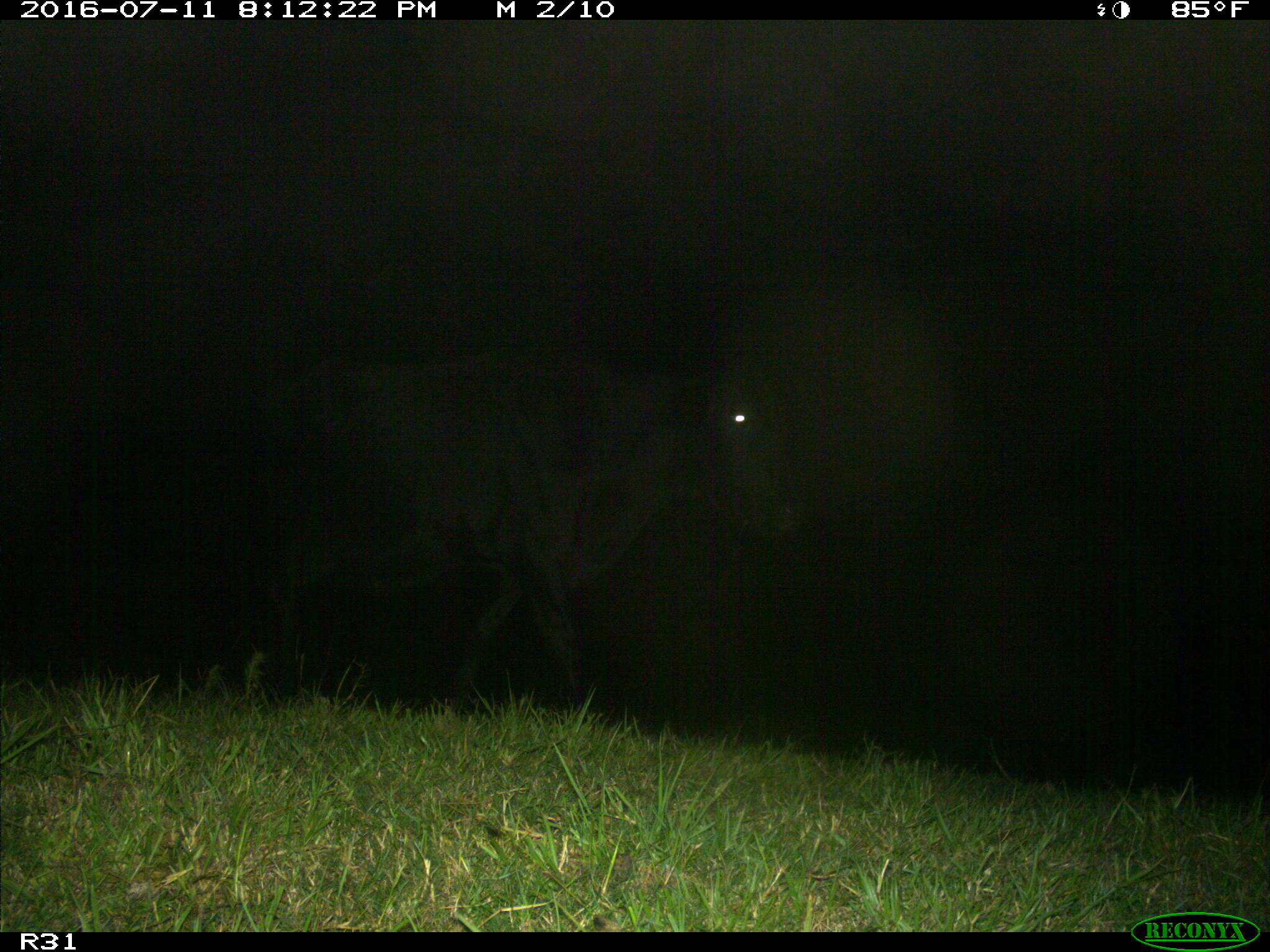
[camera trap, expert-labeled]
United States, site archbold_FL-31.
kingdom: Animalia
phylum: Chordata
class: Mammalia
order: Artiodactyla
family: Bovidae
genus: Bos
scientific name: Bos taurus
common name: domestic cow